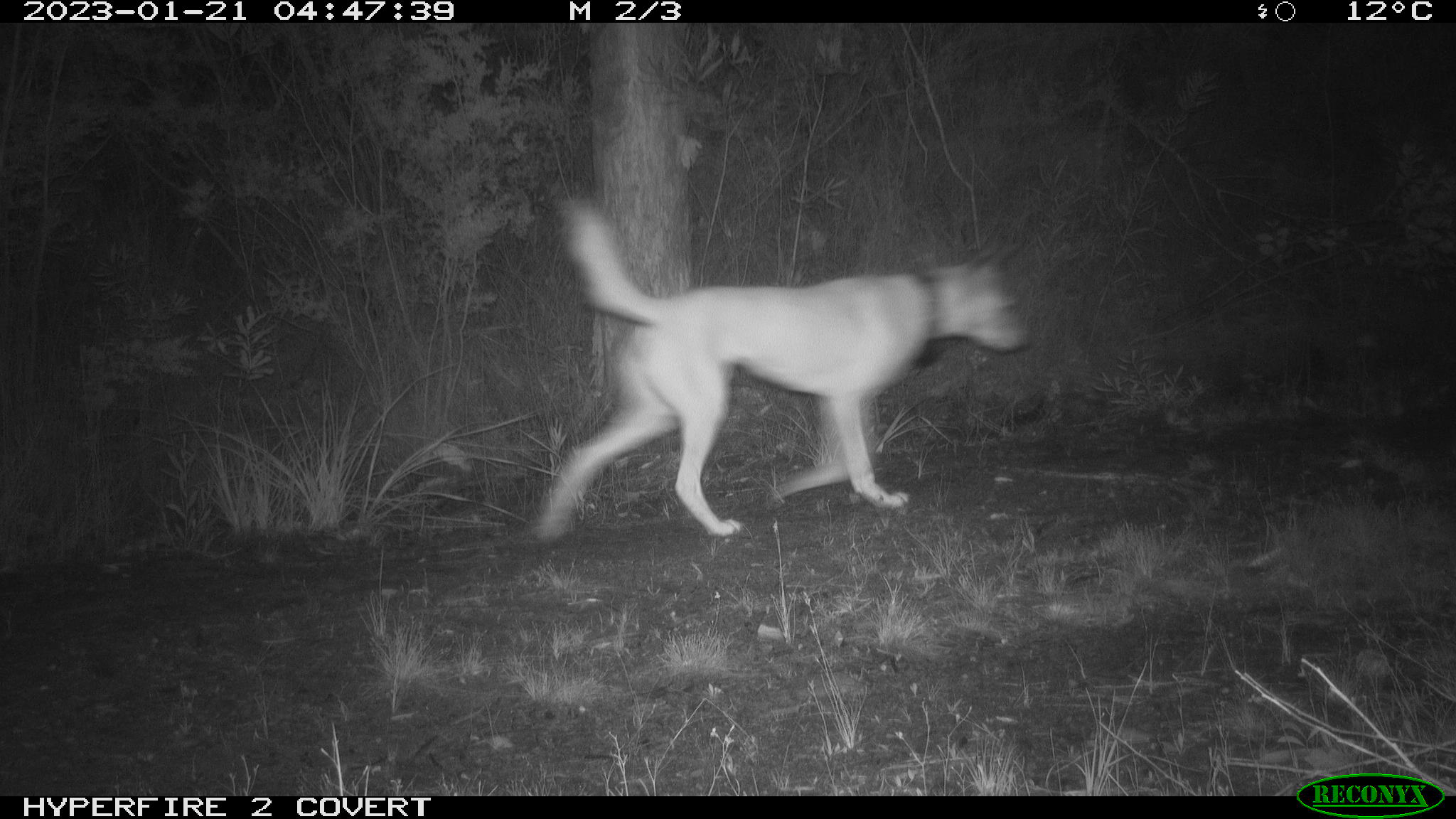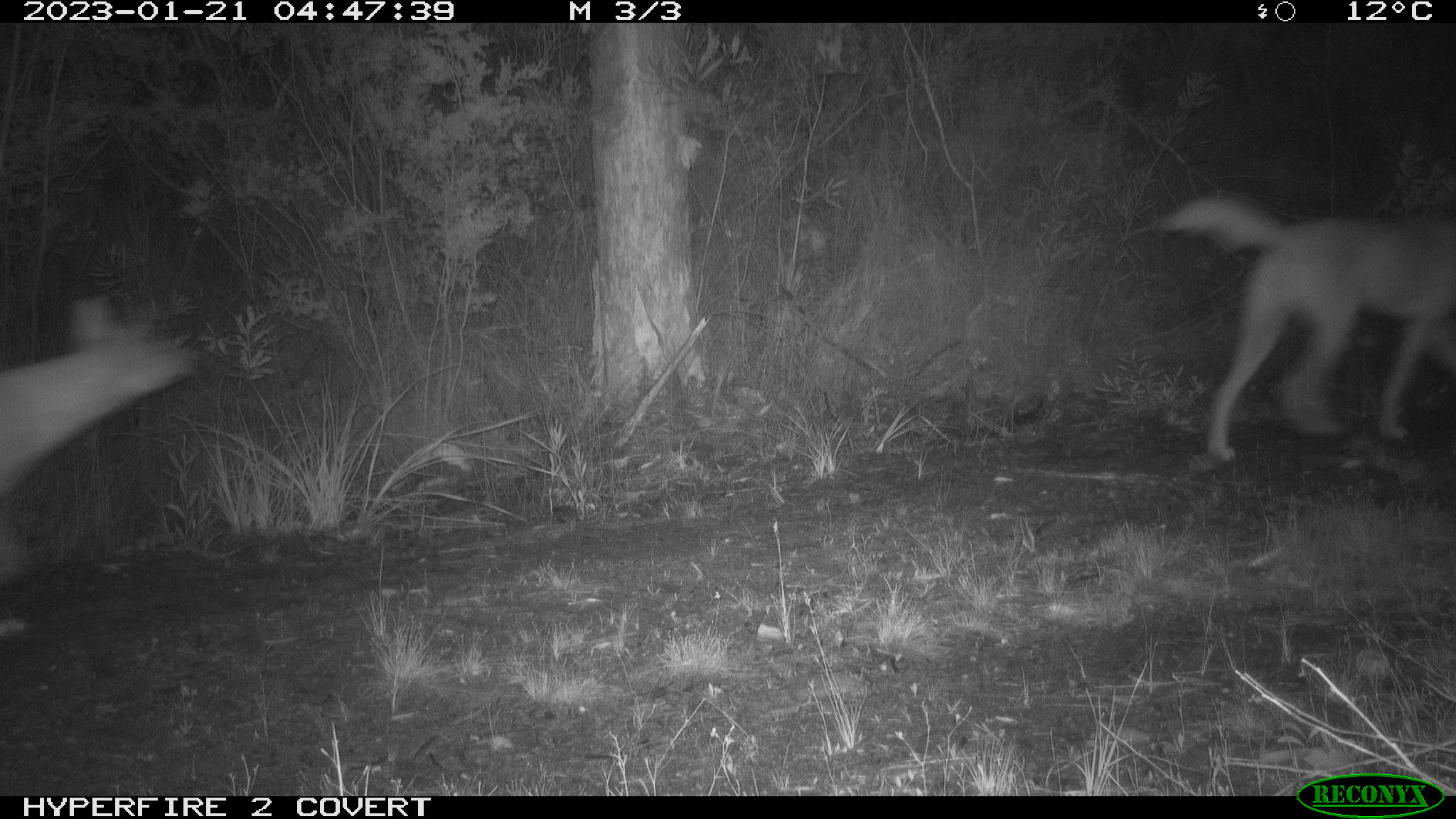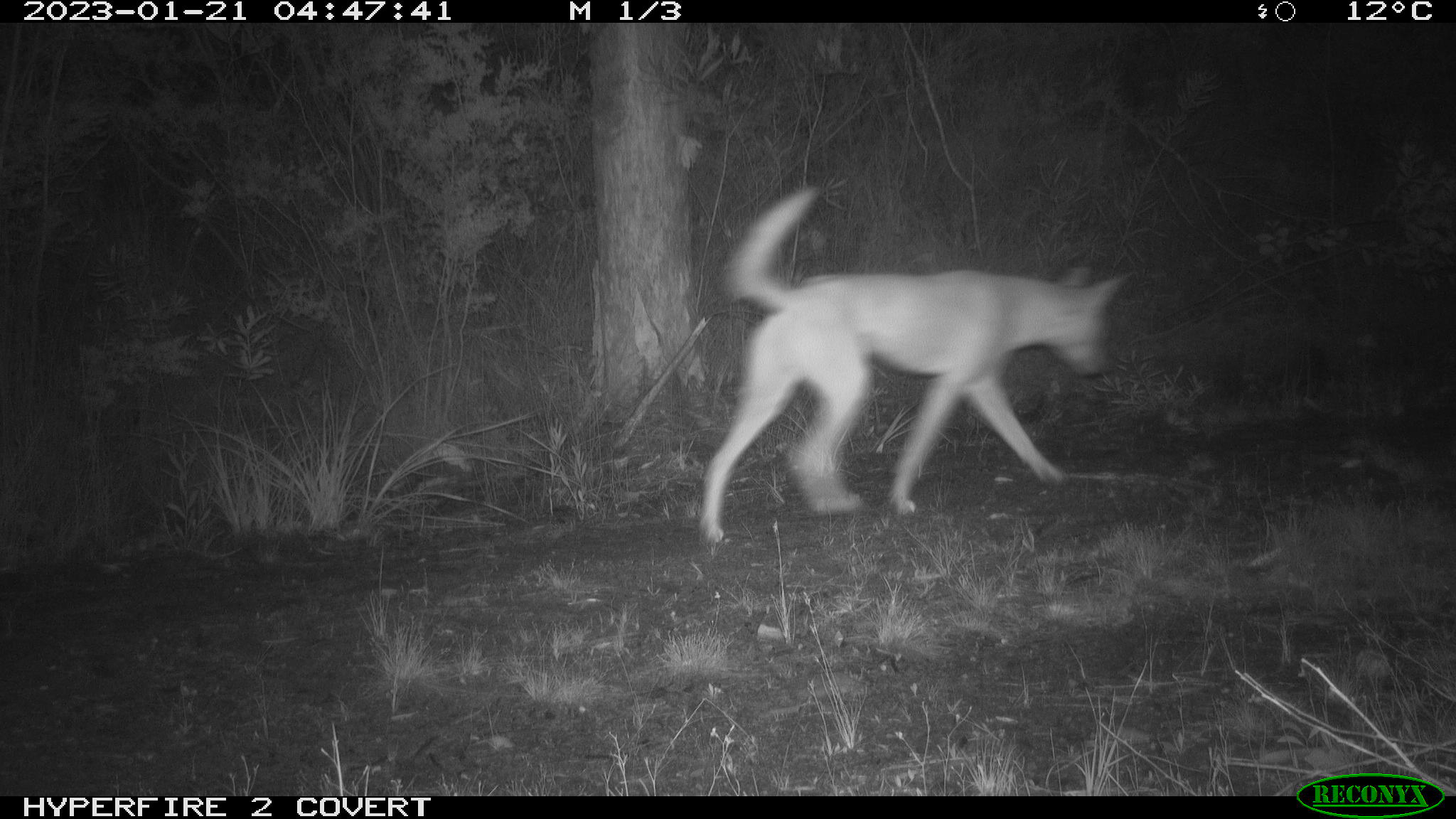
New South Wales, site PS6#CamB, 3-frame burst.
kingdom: Animalia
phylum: Chordata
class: Mammalia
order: Carnivora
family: Canidae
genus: Canis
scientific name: Canis familiaris dingo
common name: dingo